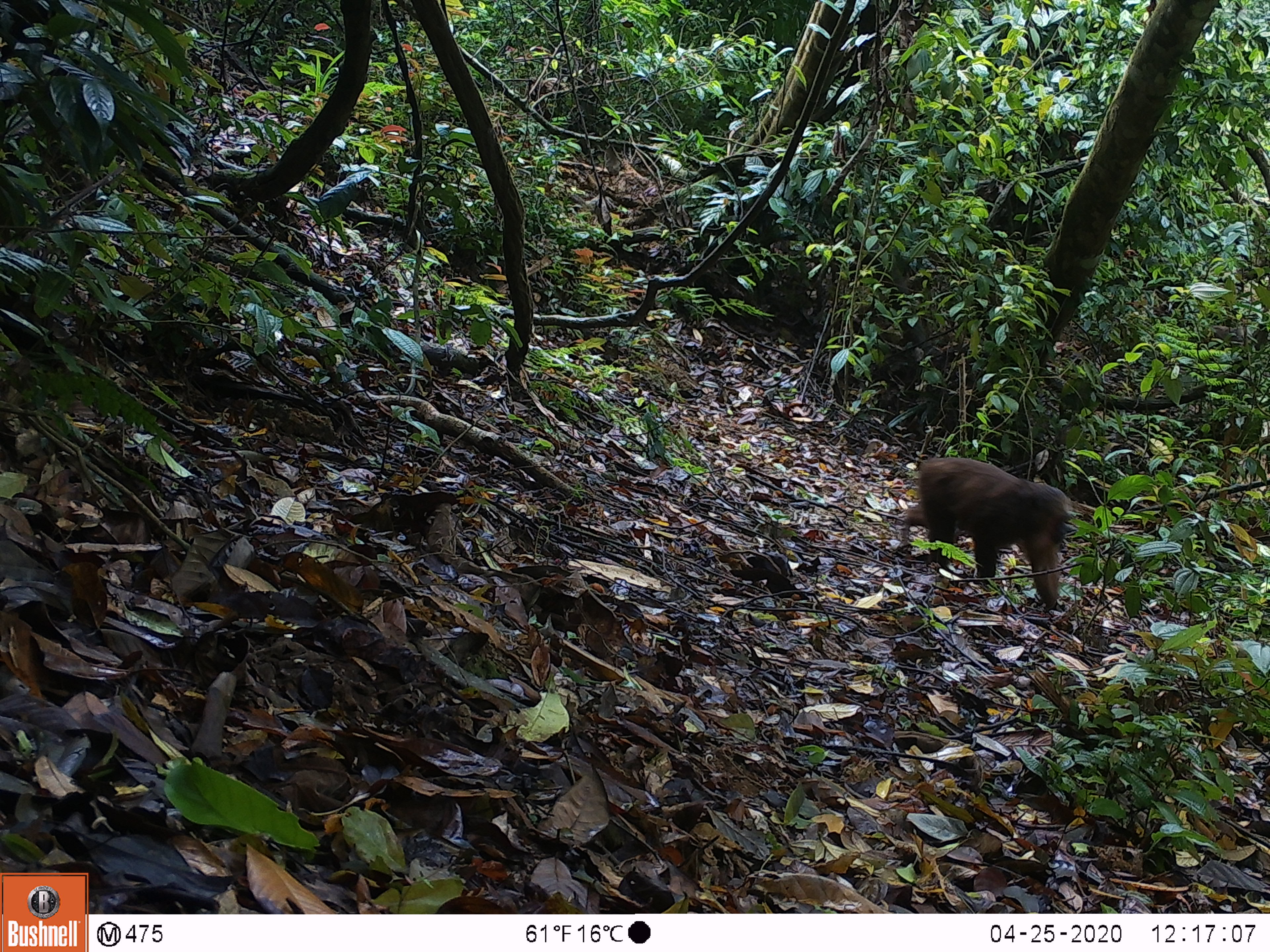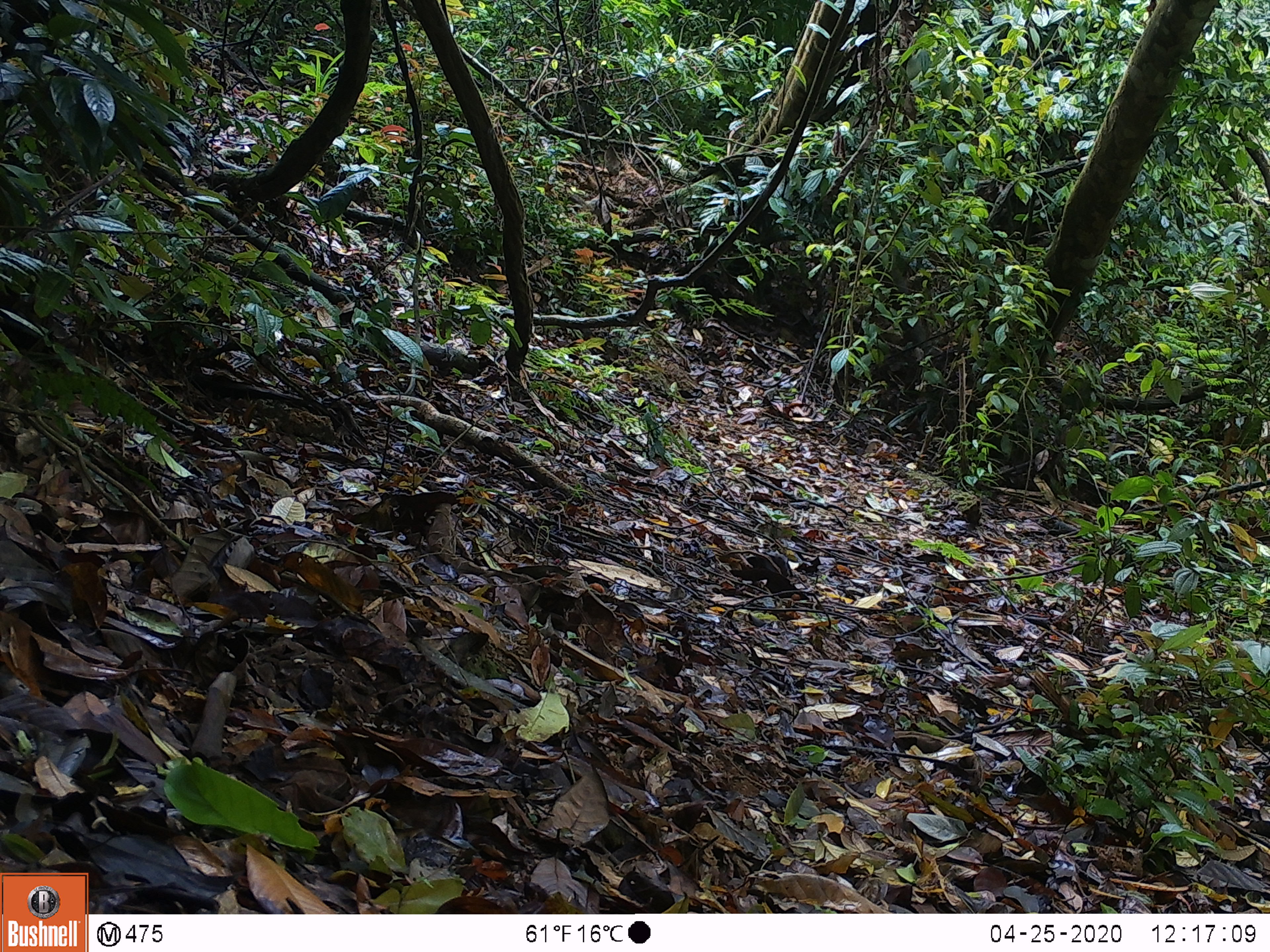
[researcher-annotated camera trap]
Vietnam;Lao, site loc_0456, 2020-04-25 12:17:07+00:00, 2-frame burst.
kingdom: Animalia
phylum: Chordata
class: Mammalia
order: Primates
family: Cercopithecidae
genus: Macaca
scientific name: Macaca arctoides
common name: stump-tailed macaque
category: stump tailed macaque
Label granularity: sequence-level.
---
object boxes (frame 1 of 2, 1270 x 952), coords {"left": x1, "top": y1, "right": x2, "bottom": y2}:
stump tailed macaque: {"left": 904, "top": 452, "right": 1071, "bottom": 615}